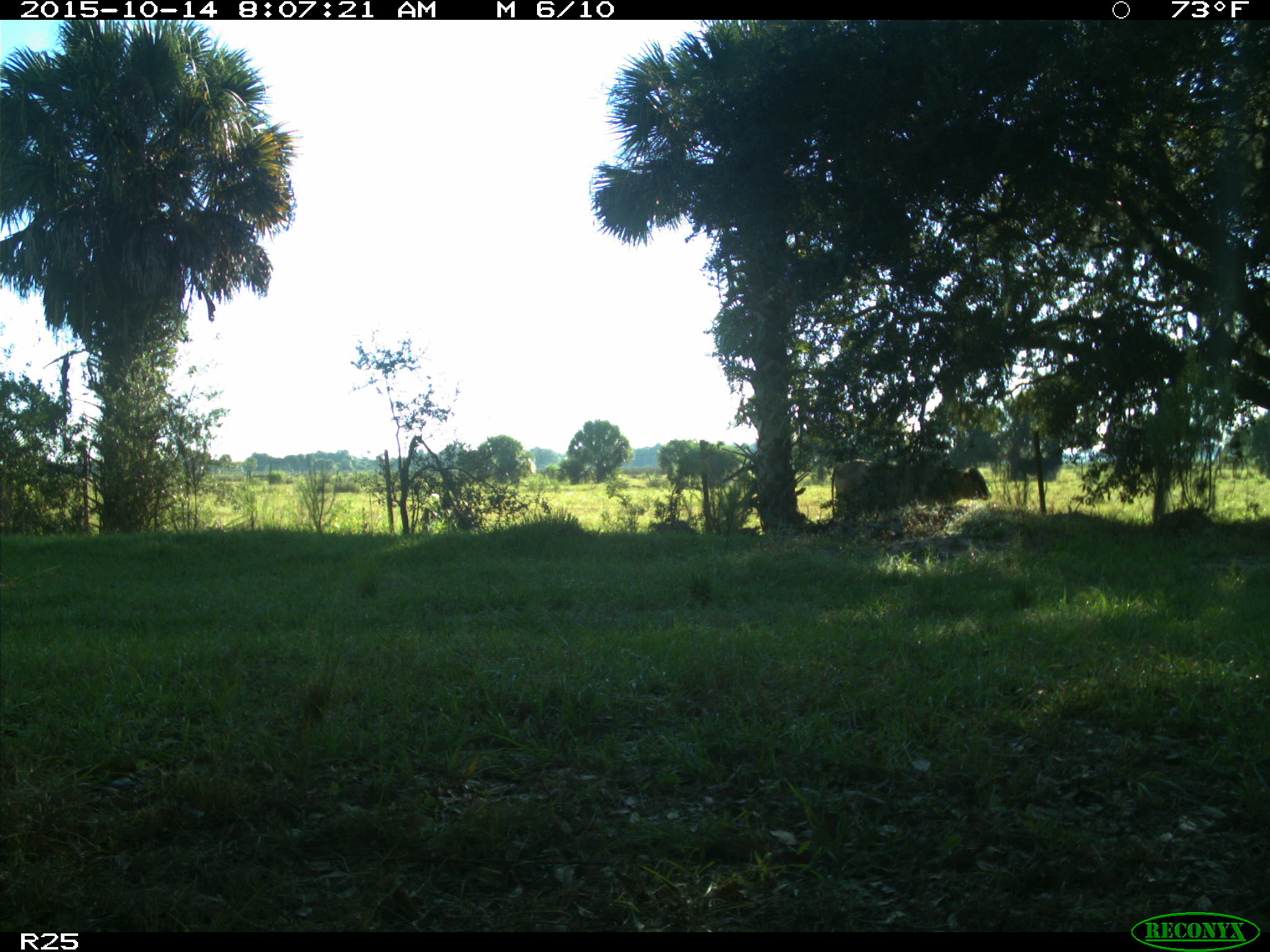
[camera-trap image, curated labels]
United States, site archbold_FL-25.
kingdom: Animalia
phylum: Chordata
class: Mammalia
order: Artiodactyla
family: Bovidae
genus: Bos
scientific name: Bos taurus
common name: domestic cow